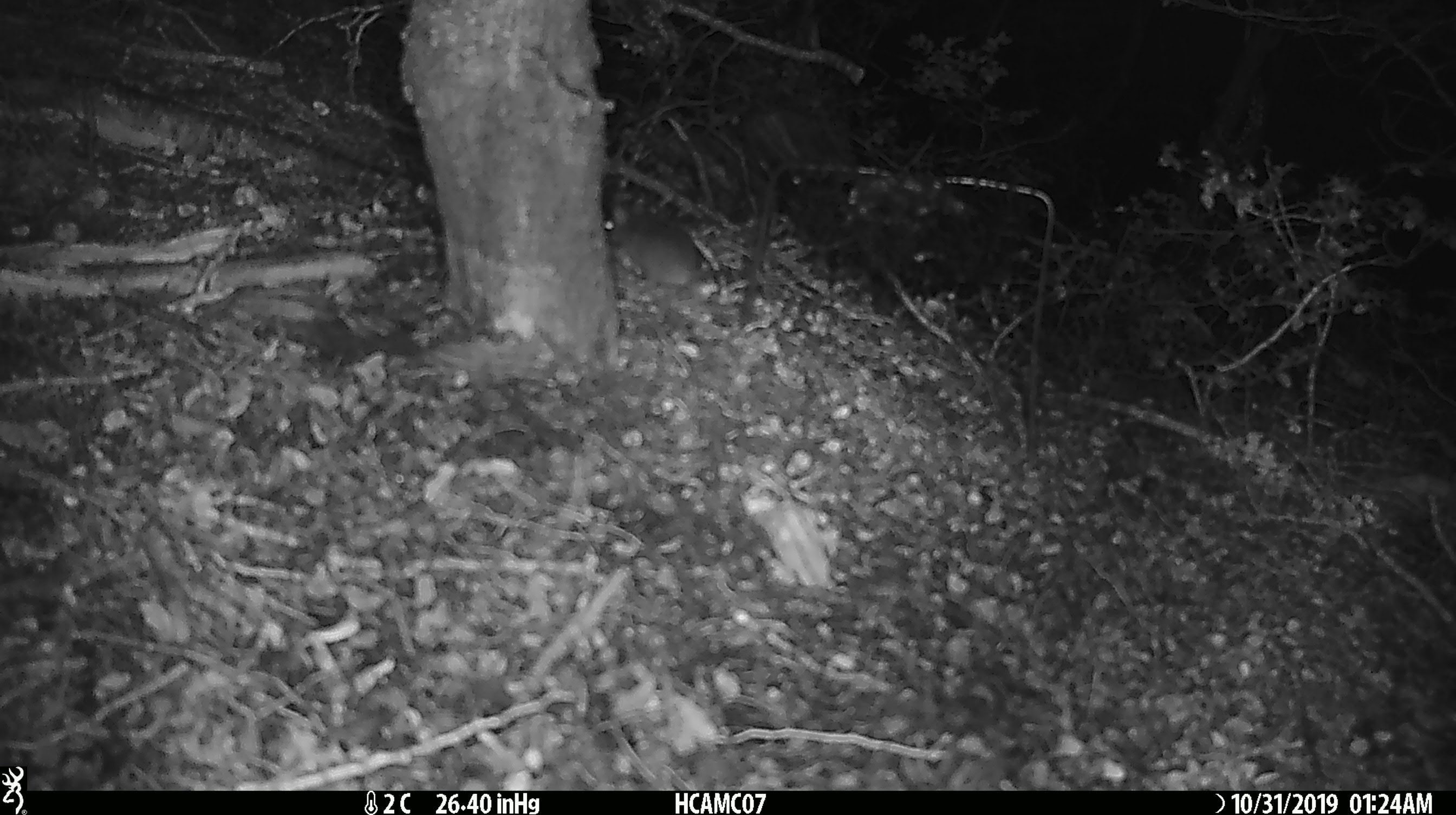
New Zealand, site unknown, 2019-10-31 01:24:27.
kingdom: Animalia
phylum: Chordata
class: Mammalia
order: Rodentia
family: Muridae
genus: Mus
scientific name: Mus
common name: mouse